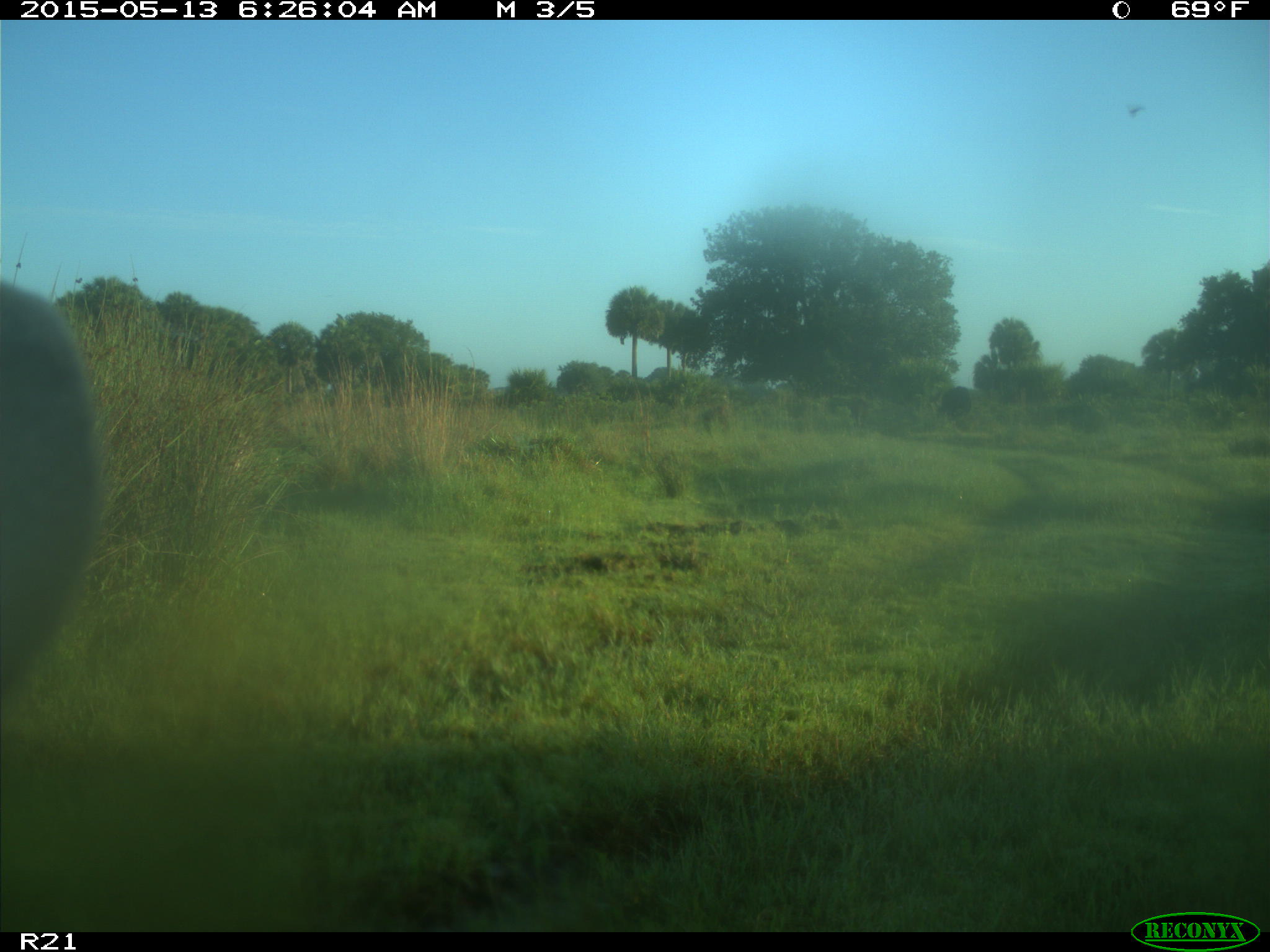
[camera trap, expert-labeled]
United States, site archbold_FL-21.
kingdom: Animalia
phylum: Chordata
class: Mammalia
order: Artiodactyla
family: Bovidae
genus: Bos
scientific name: Bos taurus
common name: domestic cow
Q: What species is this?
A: Bos taurus (domestic cow).